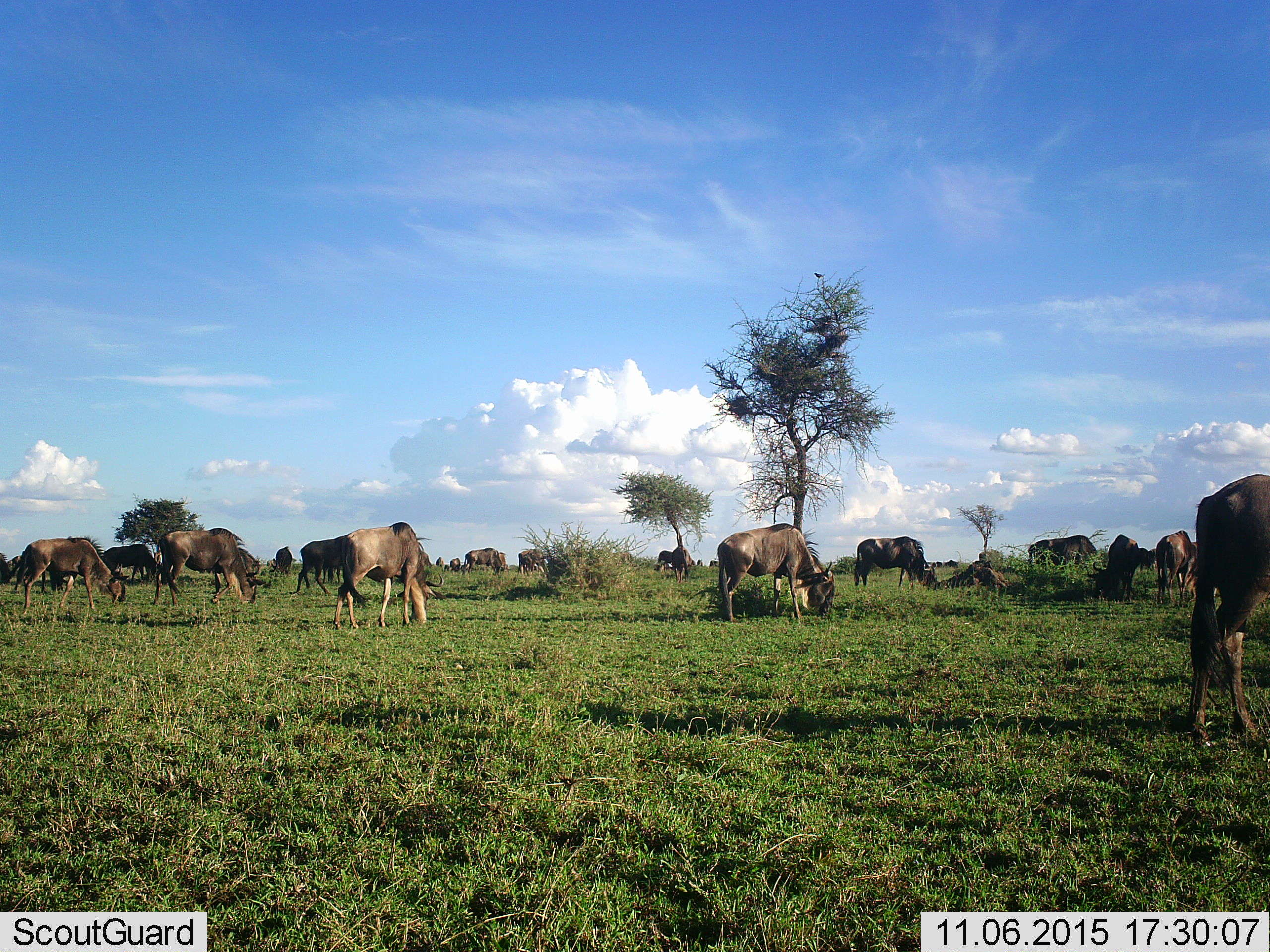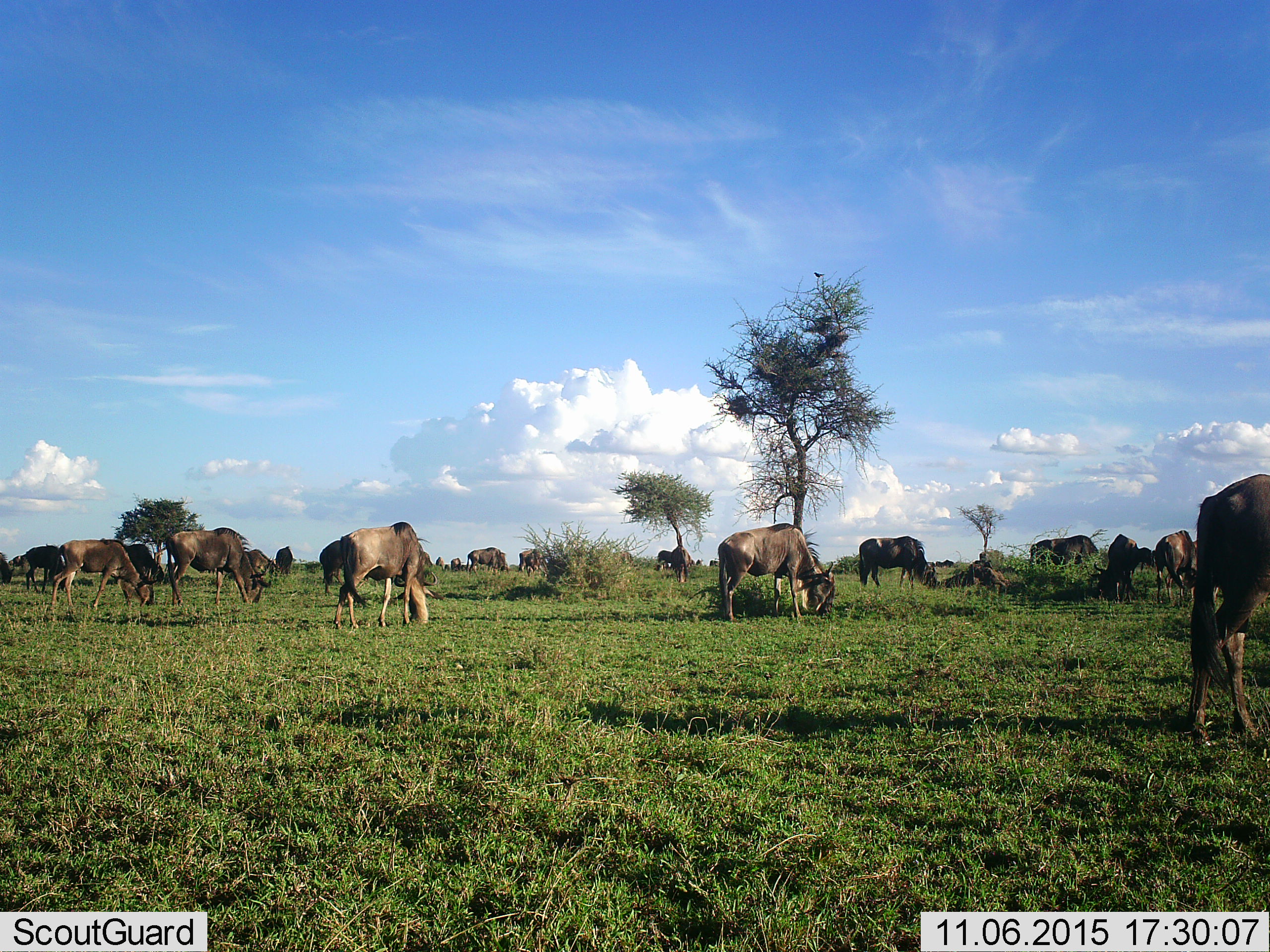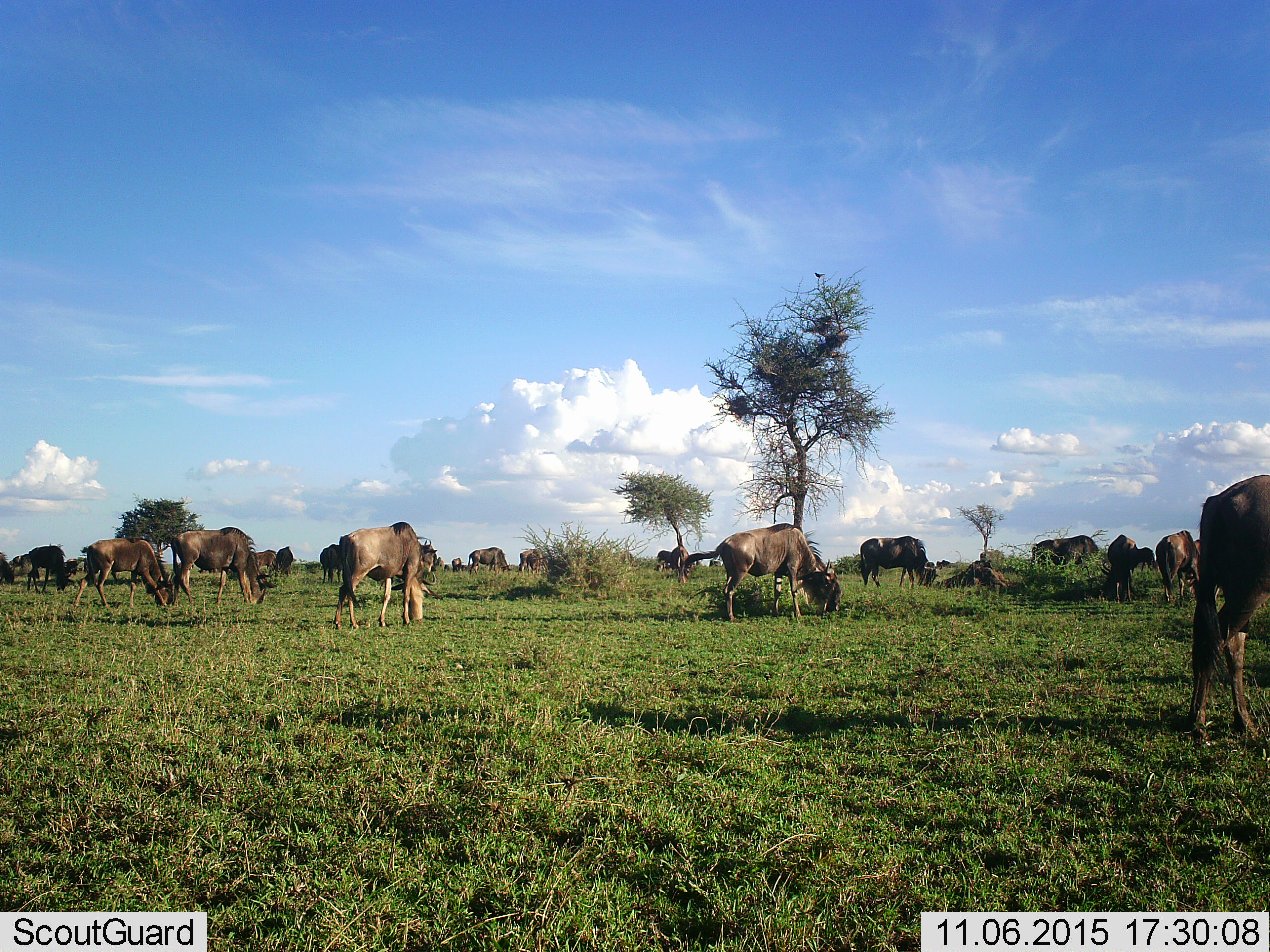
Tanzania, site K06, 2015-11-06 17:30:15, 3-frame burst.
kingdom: Animalia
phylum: Chordata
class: Mammalia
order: Artiodactyla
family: Bovidae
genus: Connochaetes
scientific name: Connochaetes taurinus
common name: blue wildebeest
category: wildebeest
Wildebeest (blue wildebeest) (Connochaetes taurinus), count 11-50. Behavior (volunteer vote fractions): standing 29%, resting 0%, moving 29%, interacting 0%. Young present (vote fraction): 14%. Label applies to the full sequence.